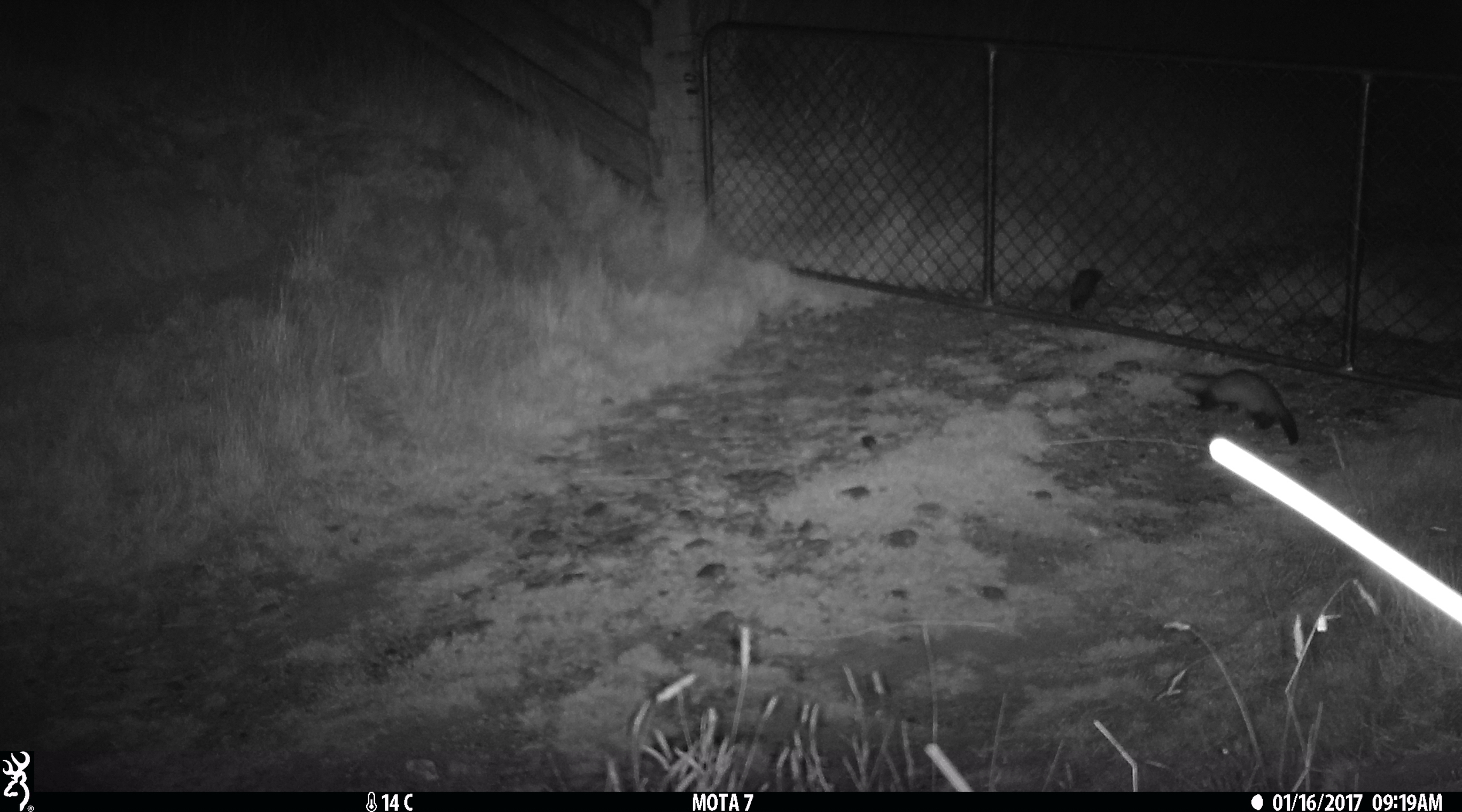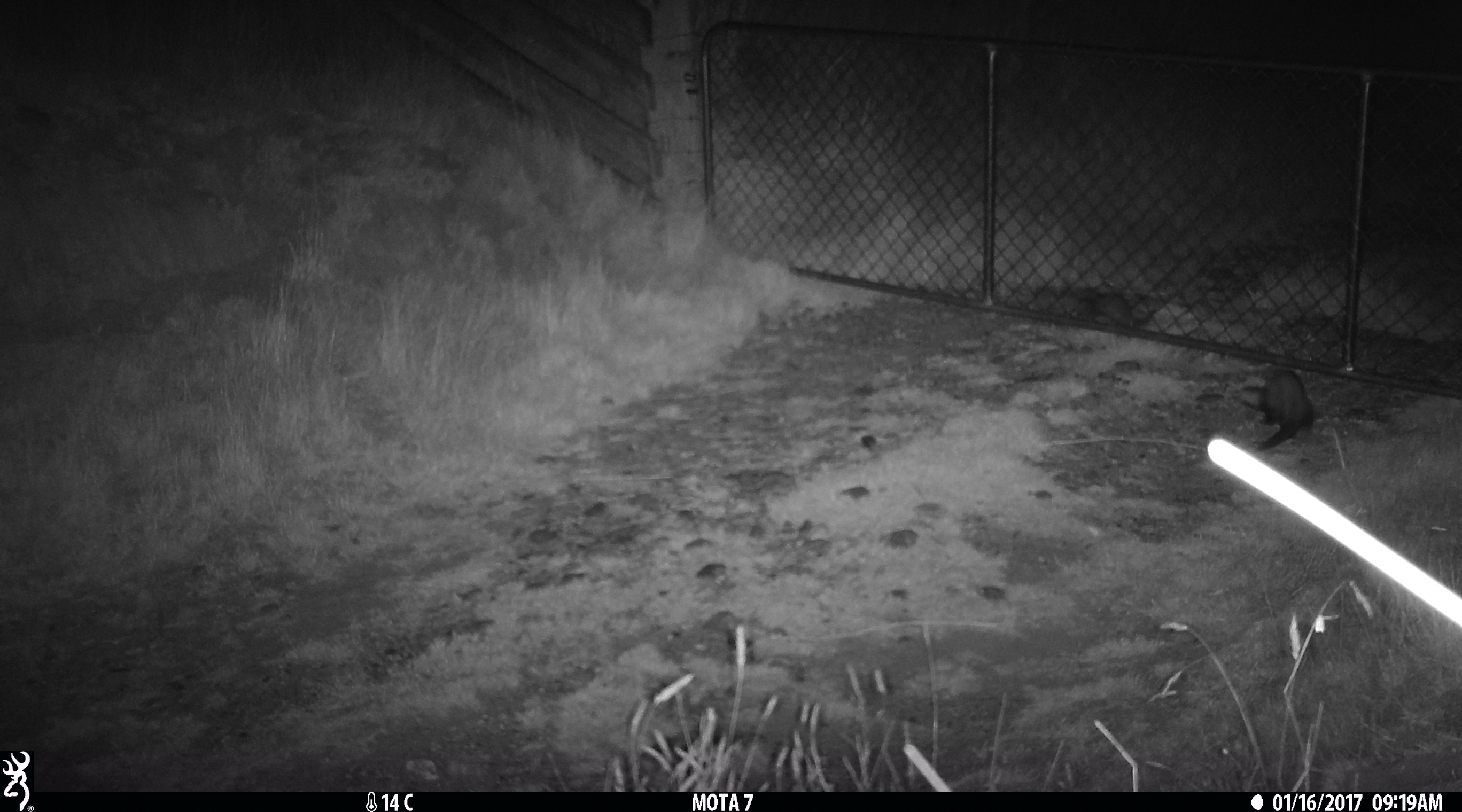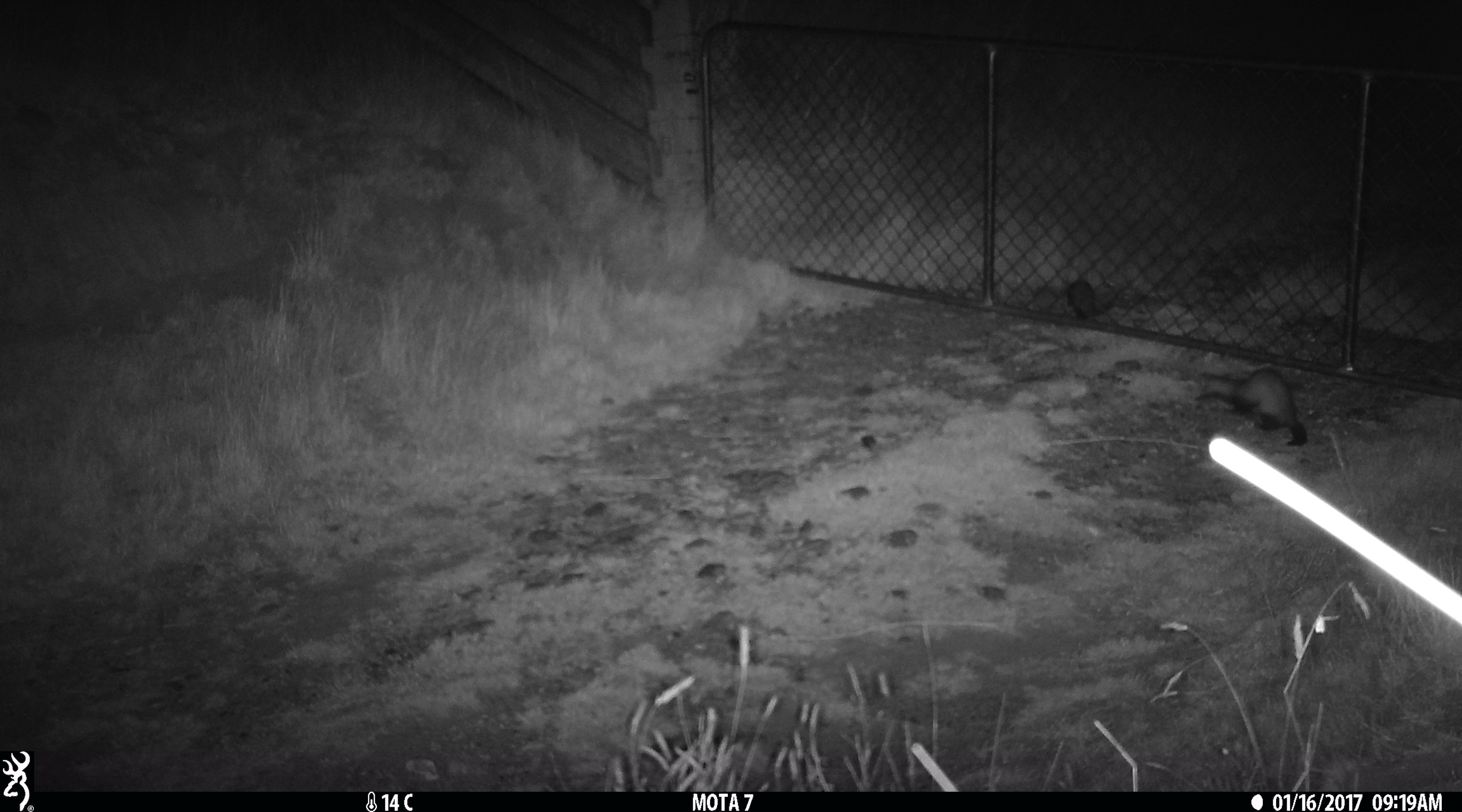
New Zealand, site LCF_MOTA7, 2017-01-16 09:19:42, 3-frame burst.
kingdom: Animalia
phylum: Chordata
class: Mammalia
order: Carnivora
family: Mustelidae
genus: Mustela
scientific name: Mustela furo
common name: ferret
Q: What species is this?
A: Ferret (Mustela furo).